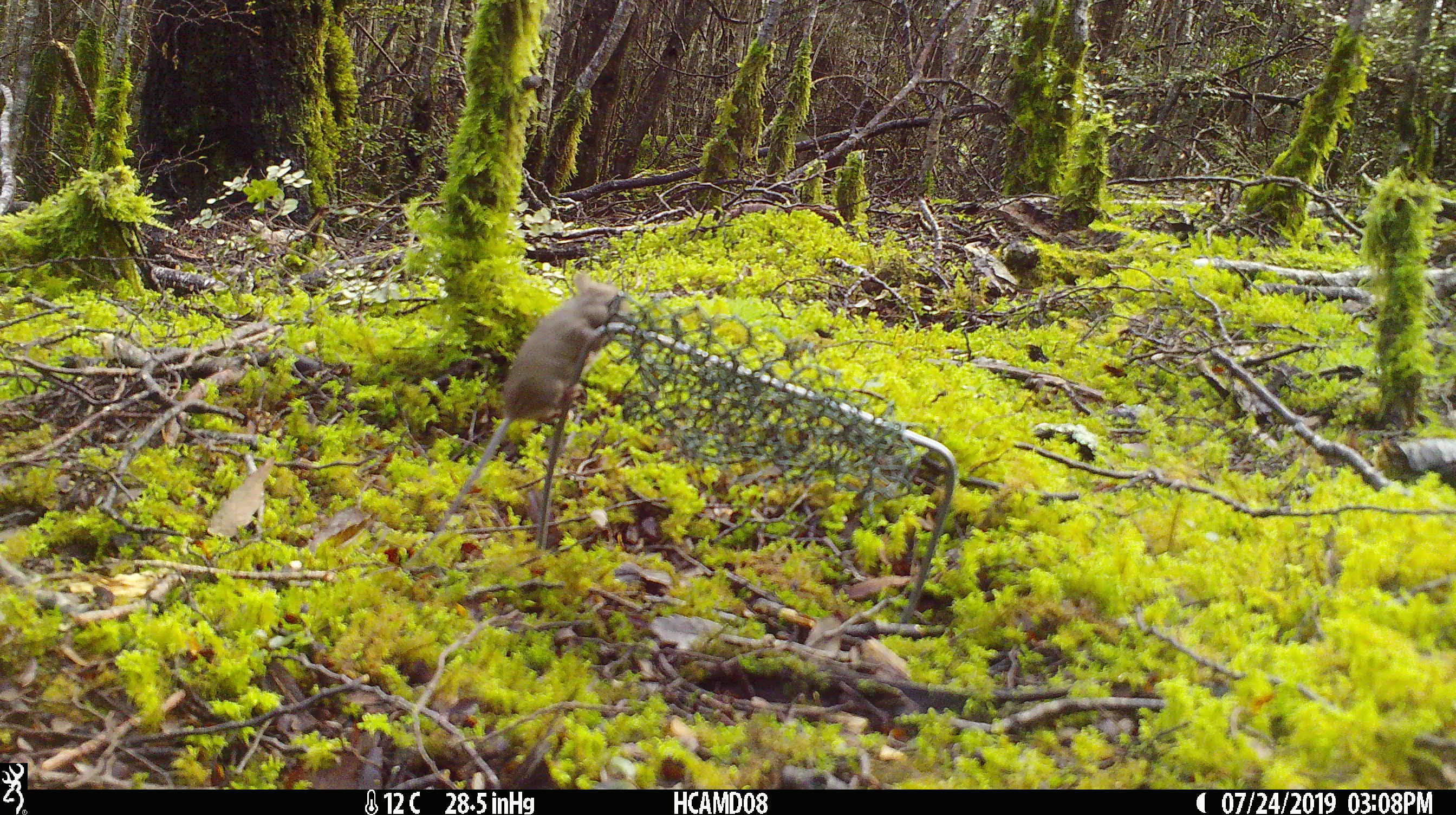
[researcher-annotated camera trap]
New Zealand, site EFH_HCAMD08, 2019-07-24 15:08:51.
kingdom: Animalia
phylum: Chordata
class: Mammalia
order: Rodentia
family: Muridae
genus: Mus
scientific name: Mus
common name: mouse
Mouse (Mus).